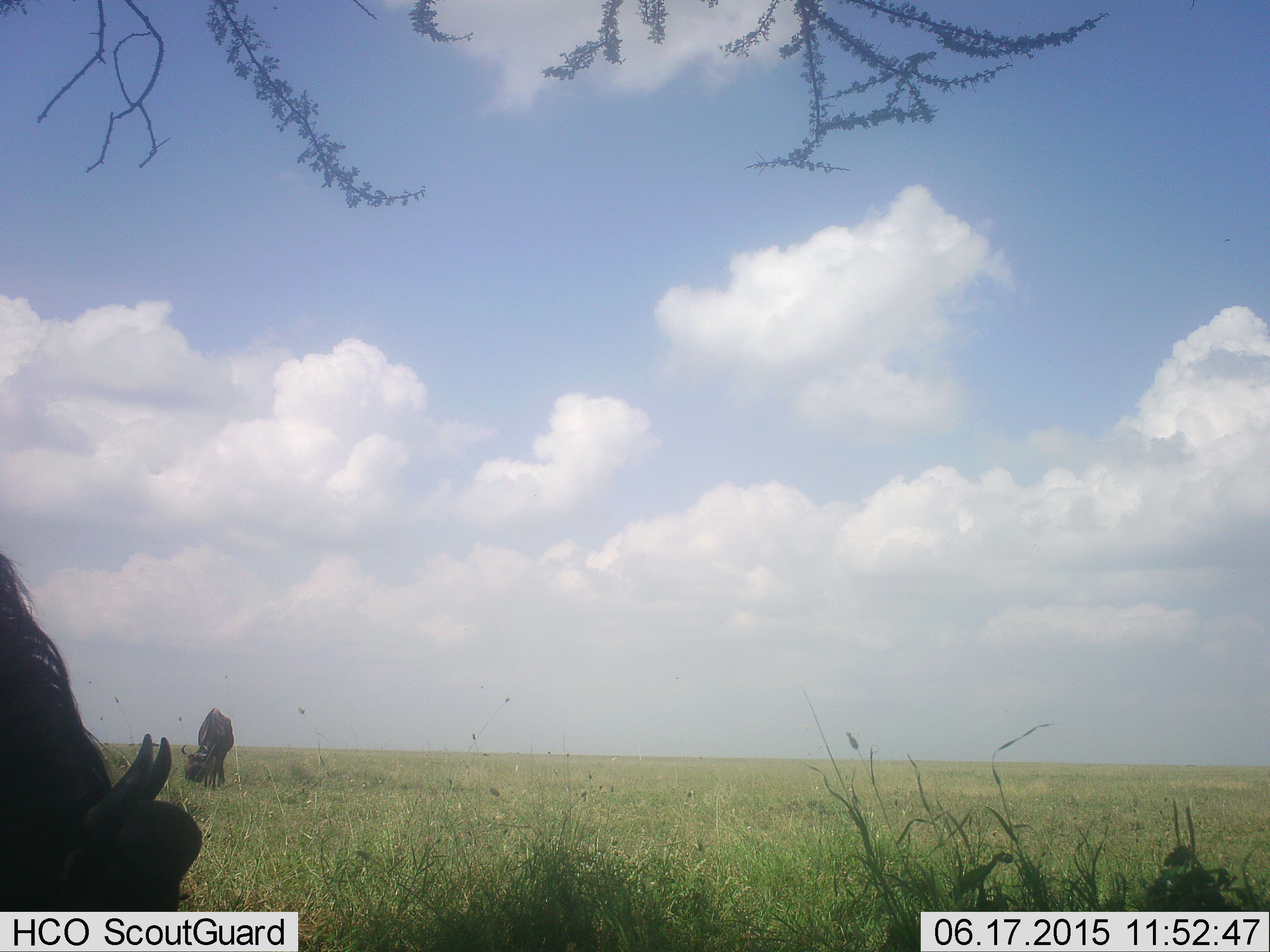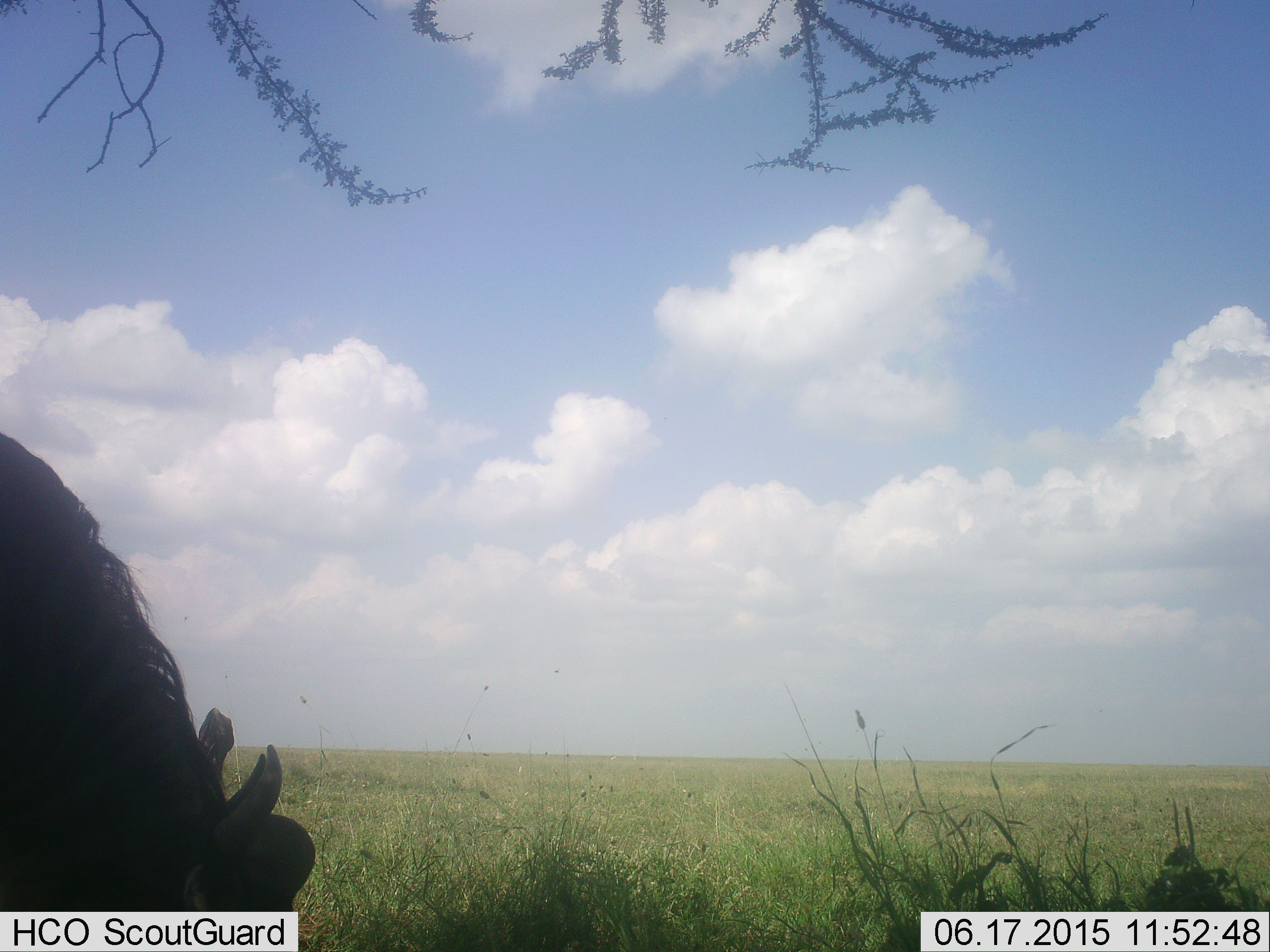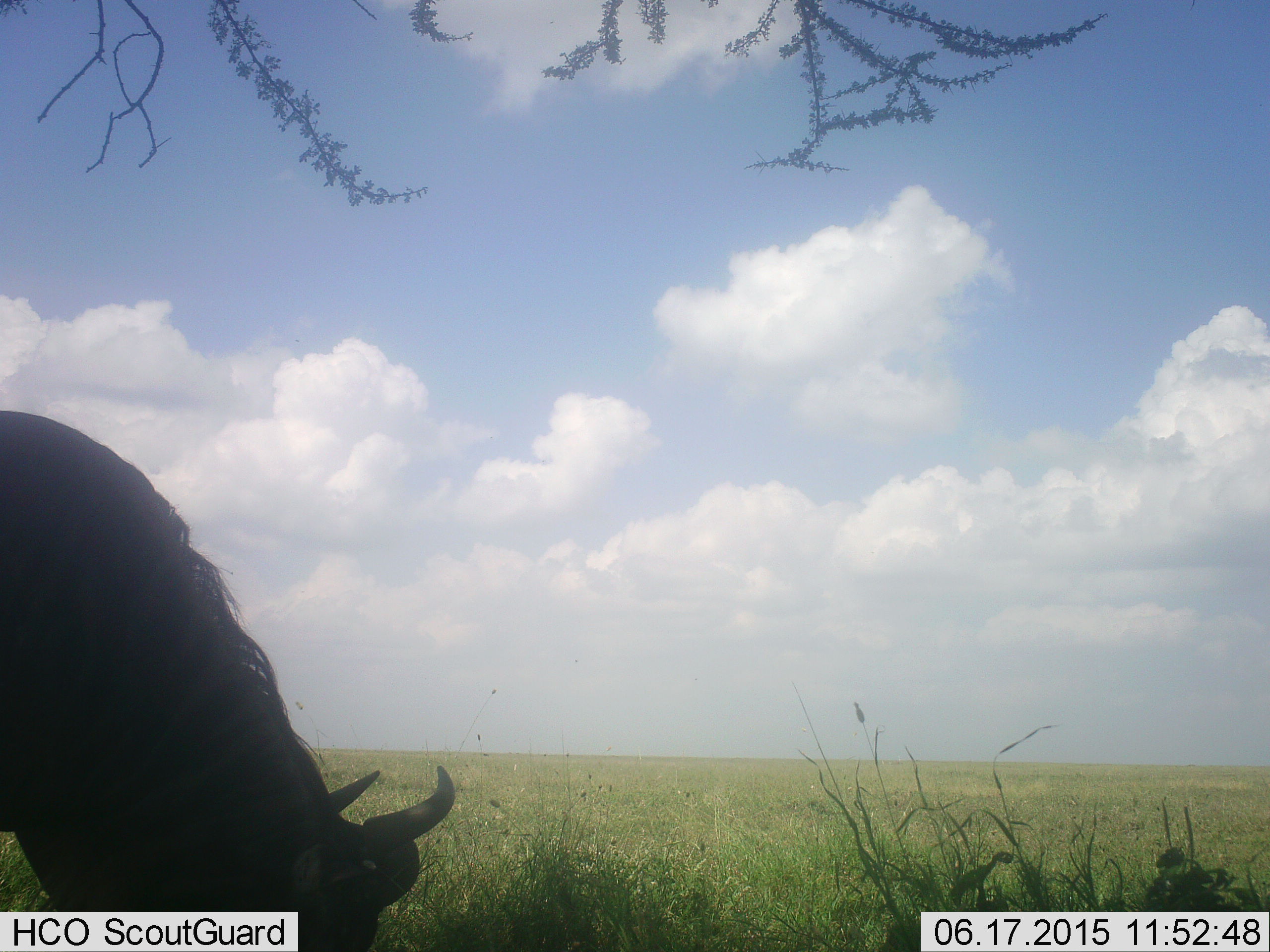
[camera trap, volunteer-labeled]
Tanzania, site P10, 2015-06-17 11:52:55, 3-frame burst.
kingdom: Animalia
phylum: Chordata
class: Mammalia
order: Artiodactyla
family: Bovidae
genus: Connochaetes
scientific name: Connochaetes taurinus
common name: blue wildebeest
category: wildebeest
Wildebeest (blue wildebeest) (Connochaetes taurinus), count 2. Behavior (volunteer vote fractions): standing 20%, resting 0%, moving 50%, interacting 0%. Young present (vote fraction): 0%. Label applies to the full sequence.